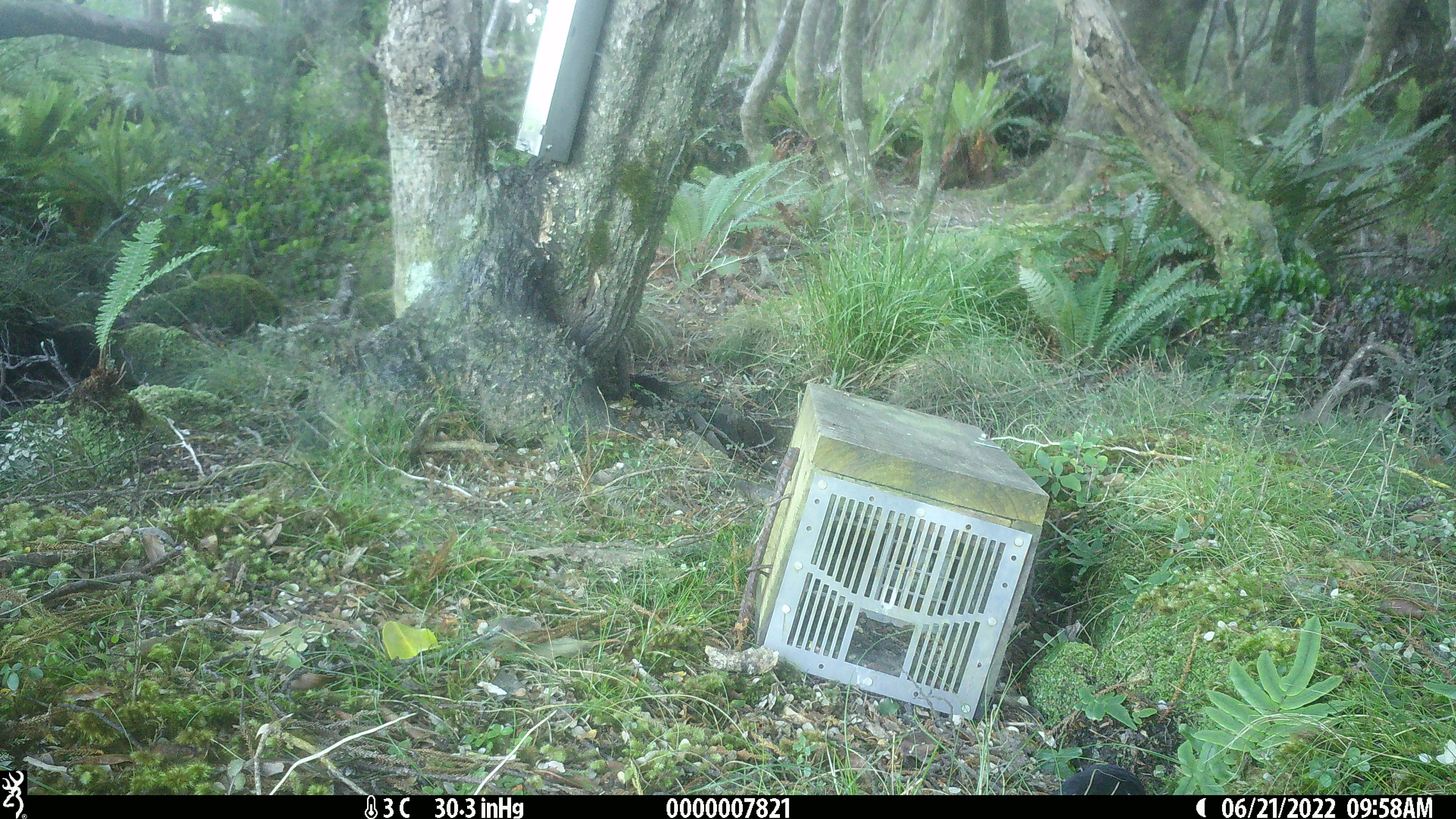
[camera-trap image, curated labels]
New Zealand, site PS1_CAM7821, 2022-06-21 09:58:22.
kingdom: Animalia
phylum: Chordata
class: Aves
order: Passeriformes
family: Petroicidae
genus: Petroica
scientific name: Petroica macrocephala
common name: tomtit